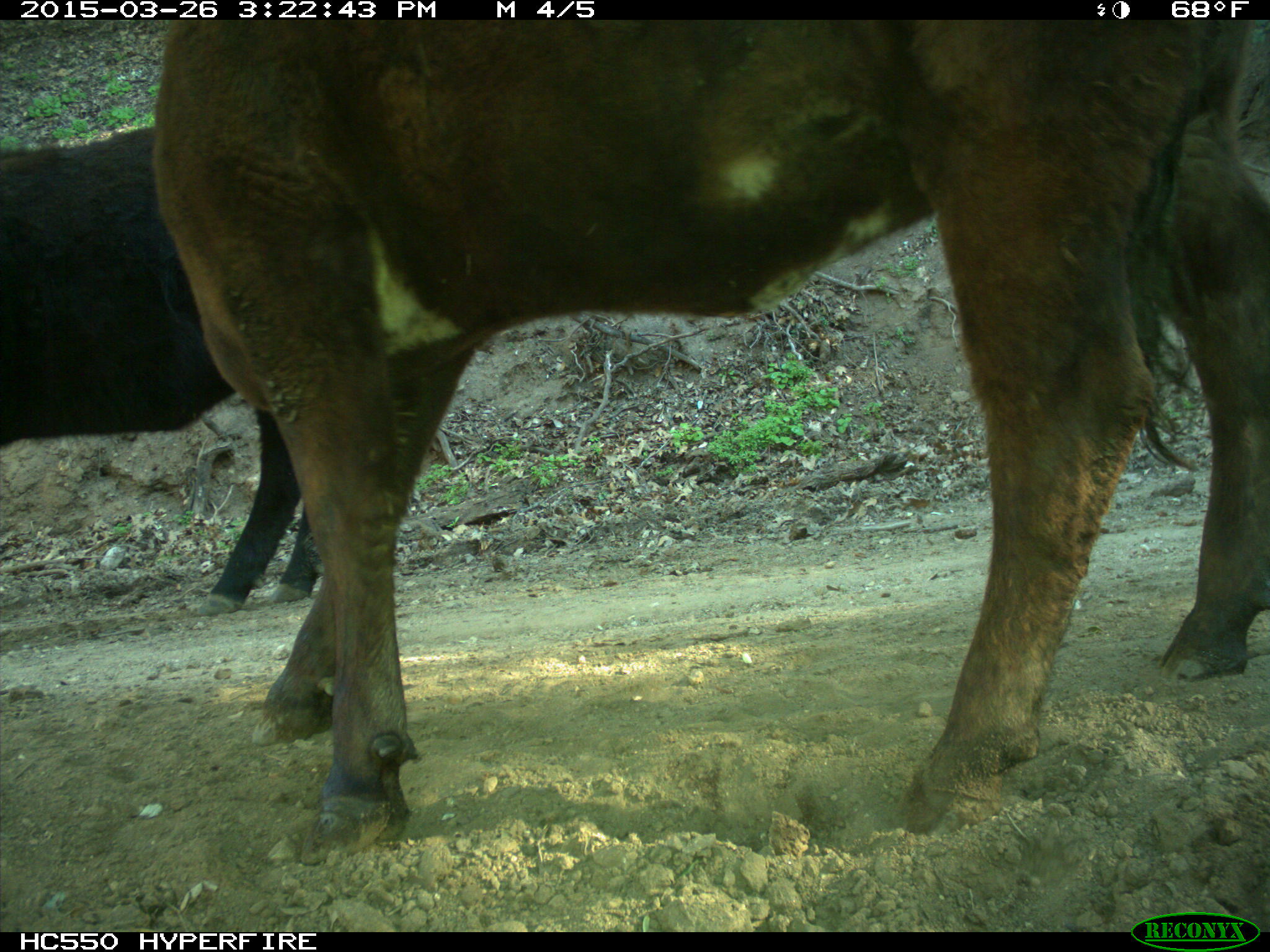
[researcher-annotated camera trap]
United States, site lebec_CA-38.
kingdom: Animalia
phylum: Chordata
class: Mammalia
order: Artiodactyla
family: Bovidae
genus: Bos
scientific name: Bos taurus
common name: domestic cow